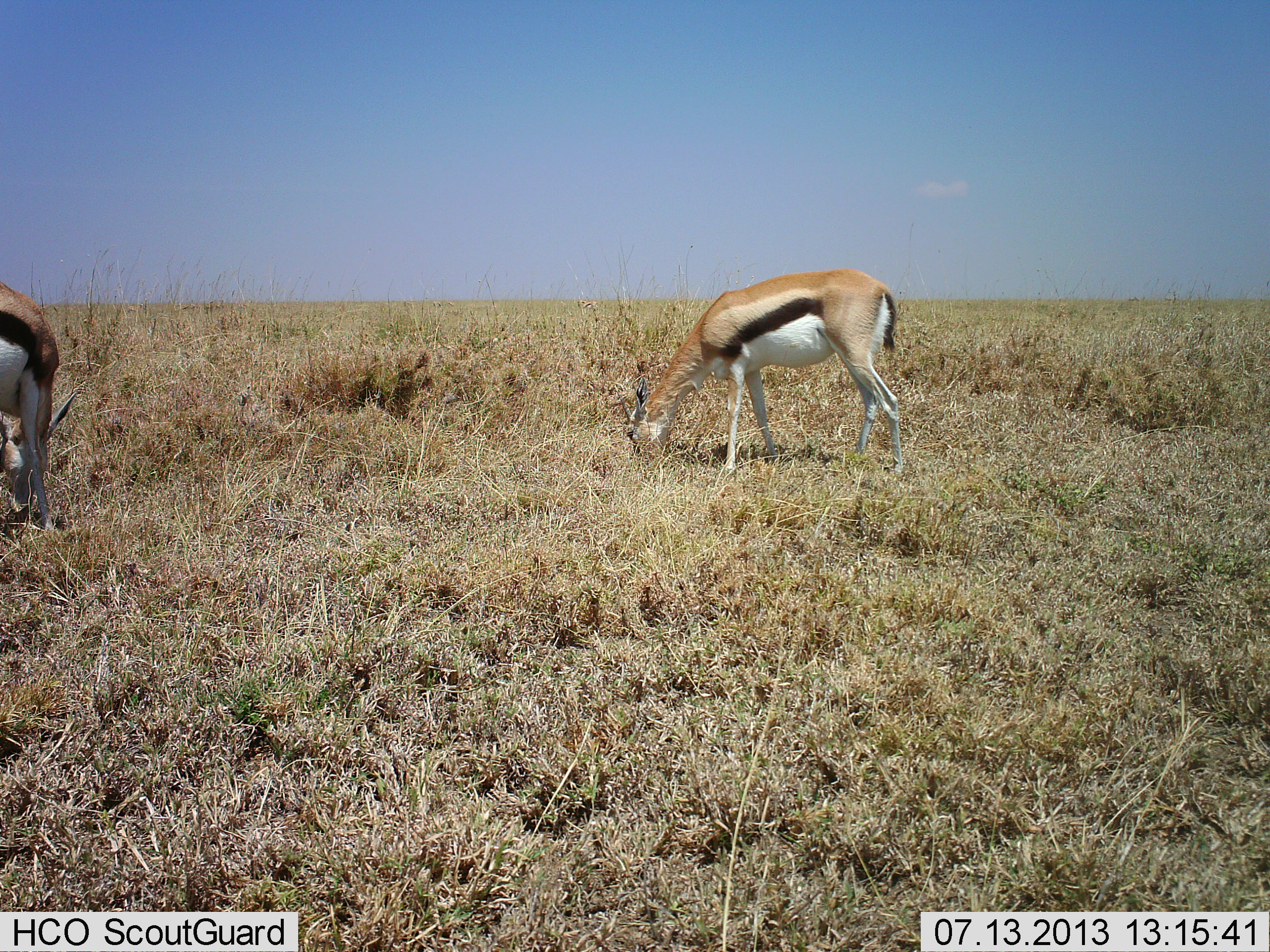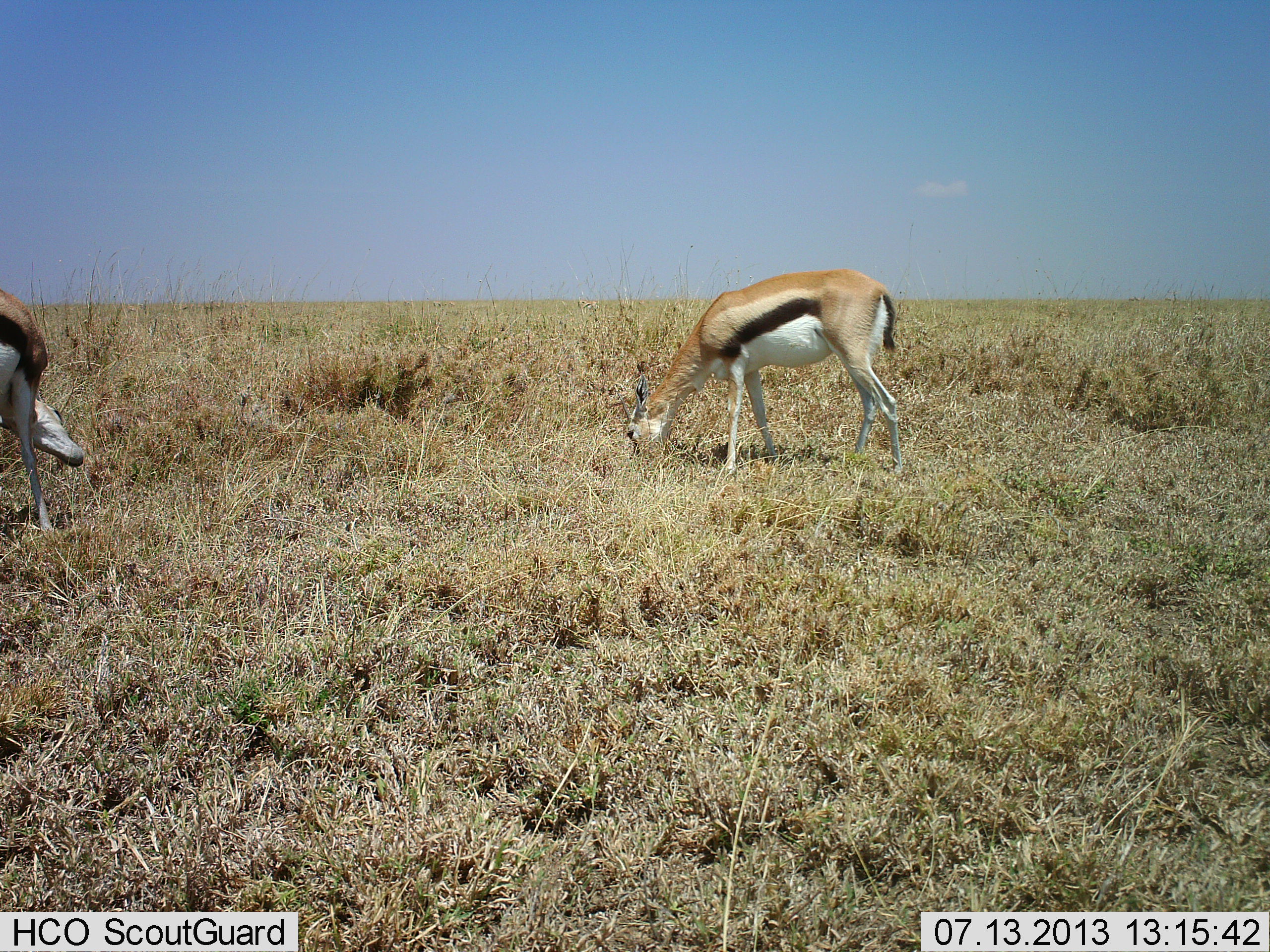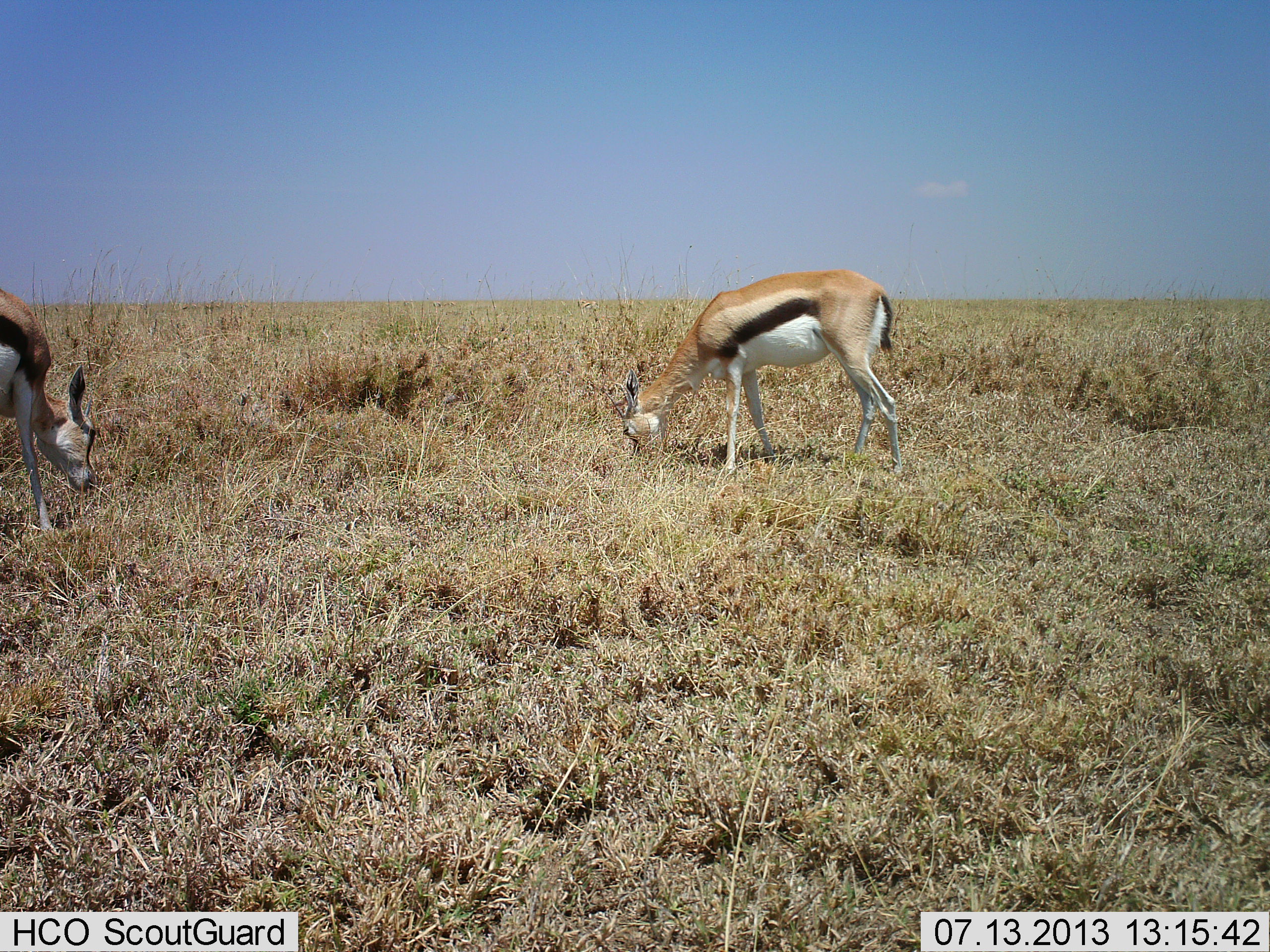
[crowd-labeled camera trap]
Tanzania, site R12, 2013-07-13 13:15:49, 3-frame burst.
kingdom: Animalia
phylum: Chordata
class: Mammalia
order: Artiodactyla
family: Bovidae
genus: Eudorcas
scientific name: Eudorcas thomsonii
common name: thomson's gazelle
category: gazellethomsons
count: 2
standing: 22%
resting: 3%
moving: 0%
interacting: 0%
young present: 0%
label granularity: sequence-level